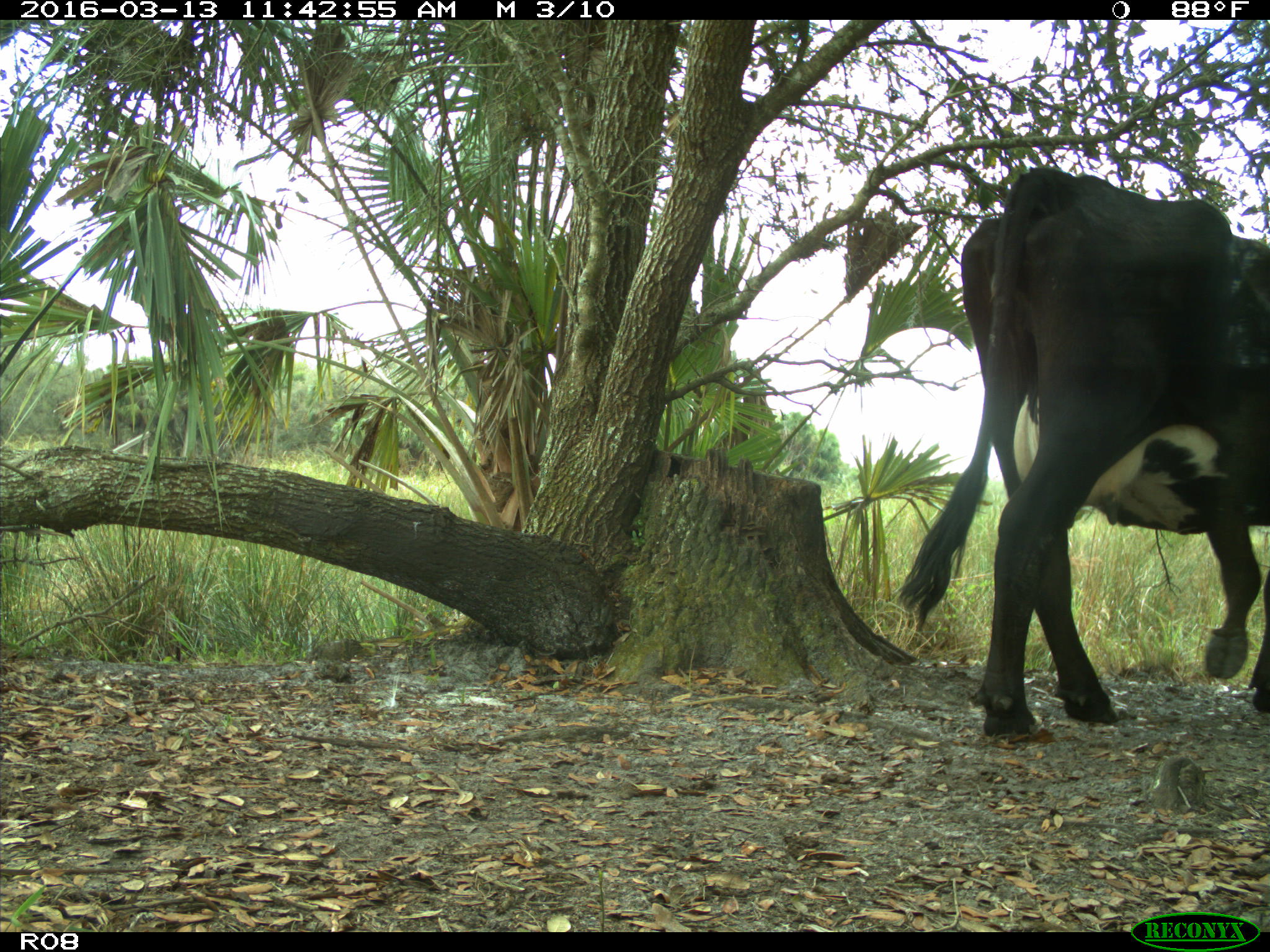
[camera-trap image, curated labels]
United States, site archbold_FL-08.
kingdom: Animalia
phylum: Chordata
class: Mammalia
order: Artiodactyla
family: Bovidae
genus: Bos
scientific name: Bos taurus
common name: domestic cow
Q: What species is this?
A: Bos taurus (domestic cow).